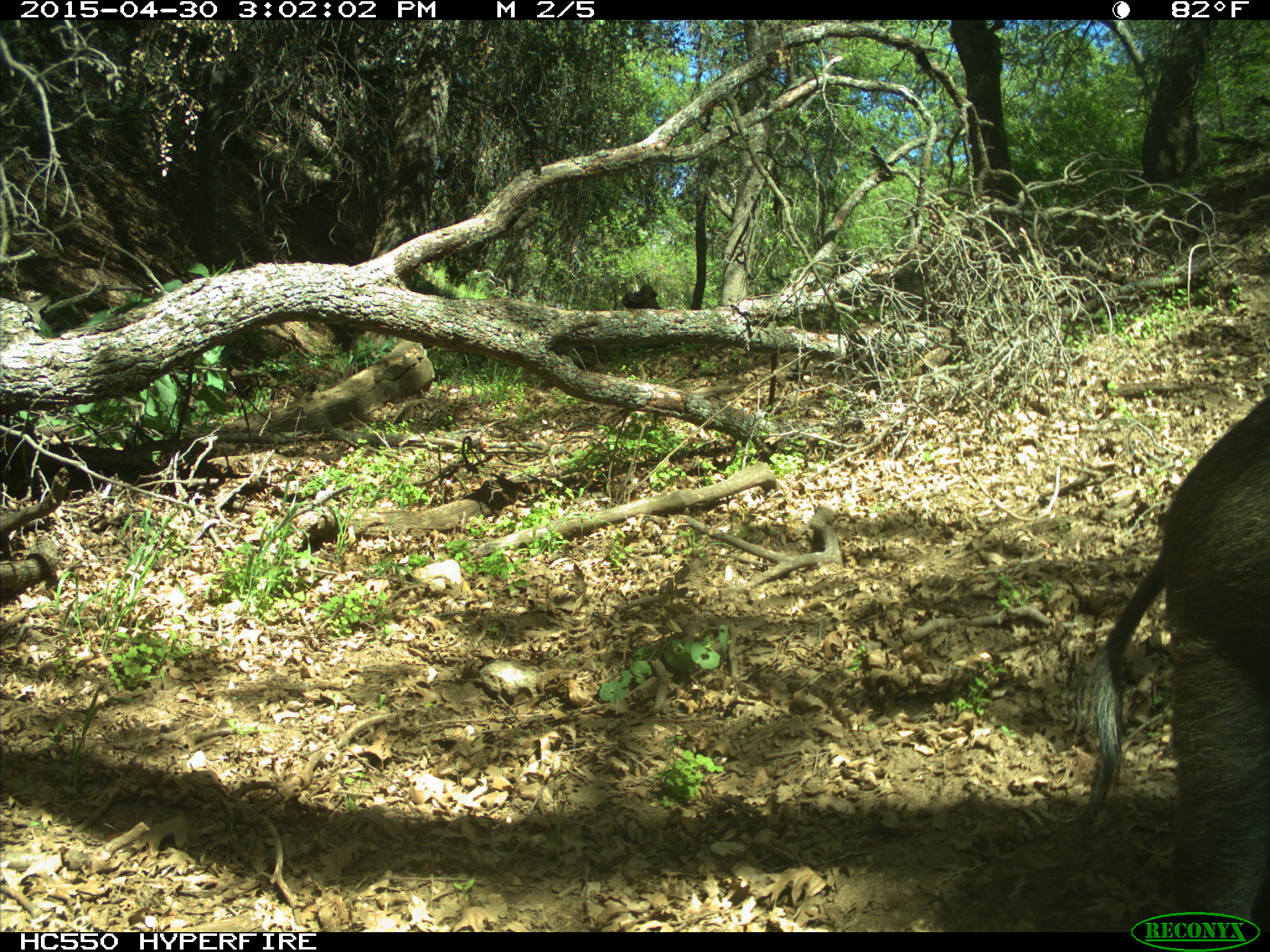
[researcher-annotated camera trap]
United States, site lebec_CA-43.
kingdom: Animalia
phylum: Chordata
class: Mammalia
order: Artiodactyla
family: Suidae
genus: Sus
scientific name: Sus scrofa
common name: wild boar